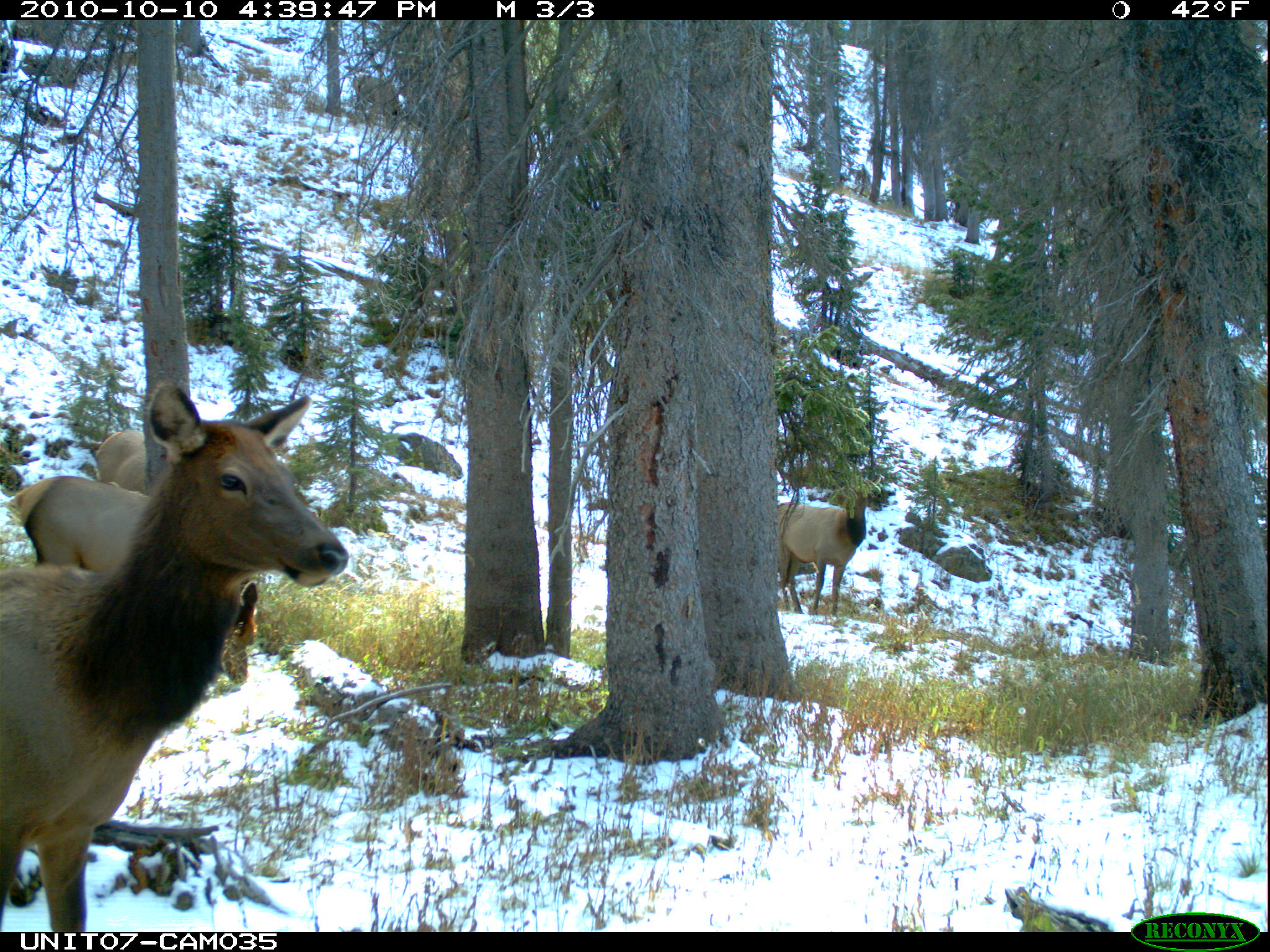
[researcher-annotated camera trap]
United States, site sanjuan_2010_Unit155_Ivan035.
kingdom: Animalia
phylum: Chordata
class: Mammalia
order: Artiodactyla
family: Cervidae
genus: Cervus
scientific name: Cervus elaphus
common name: red deer